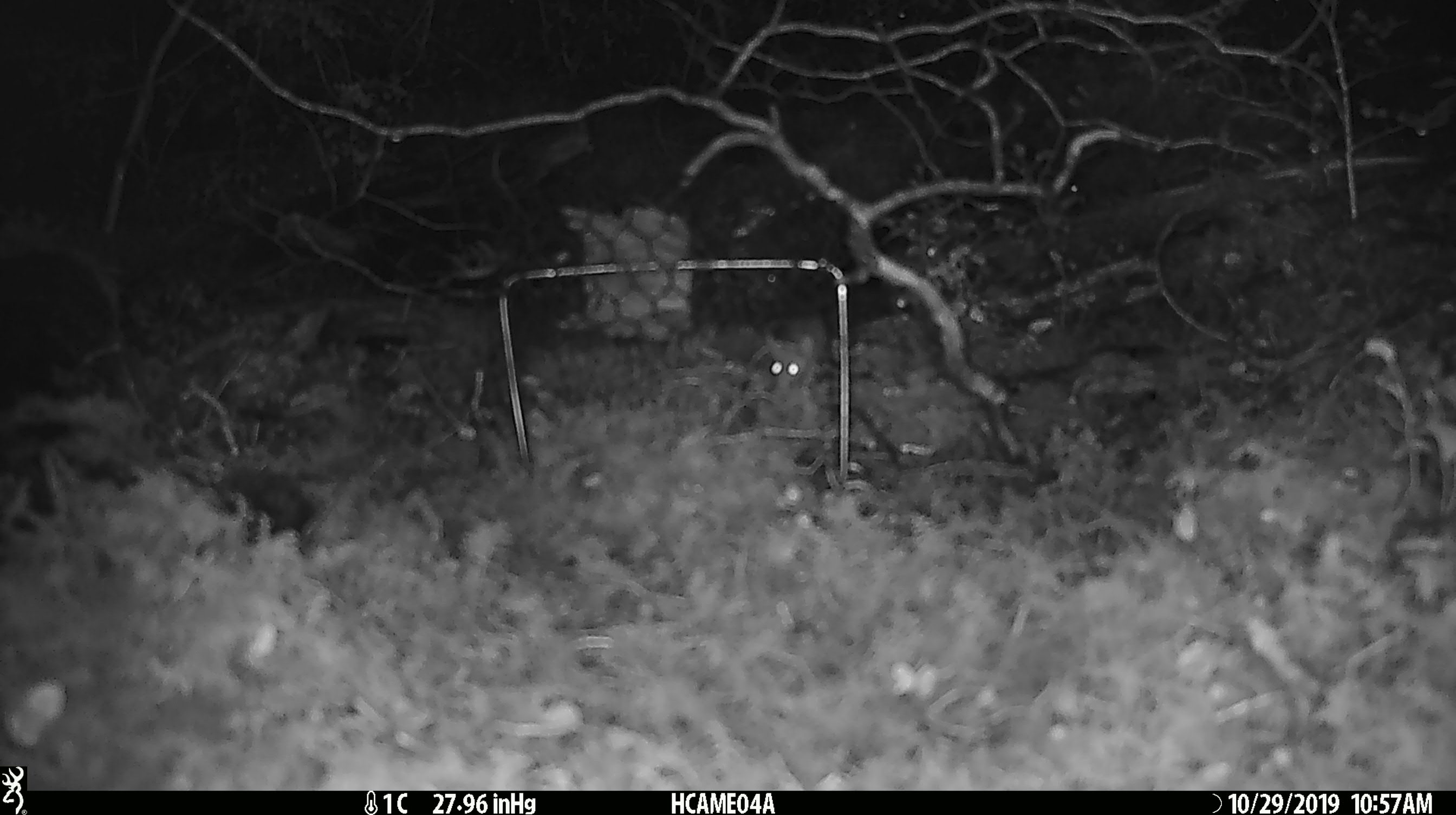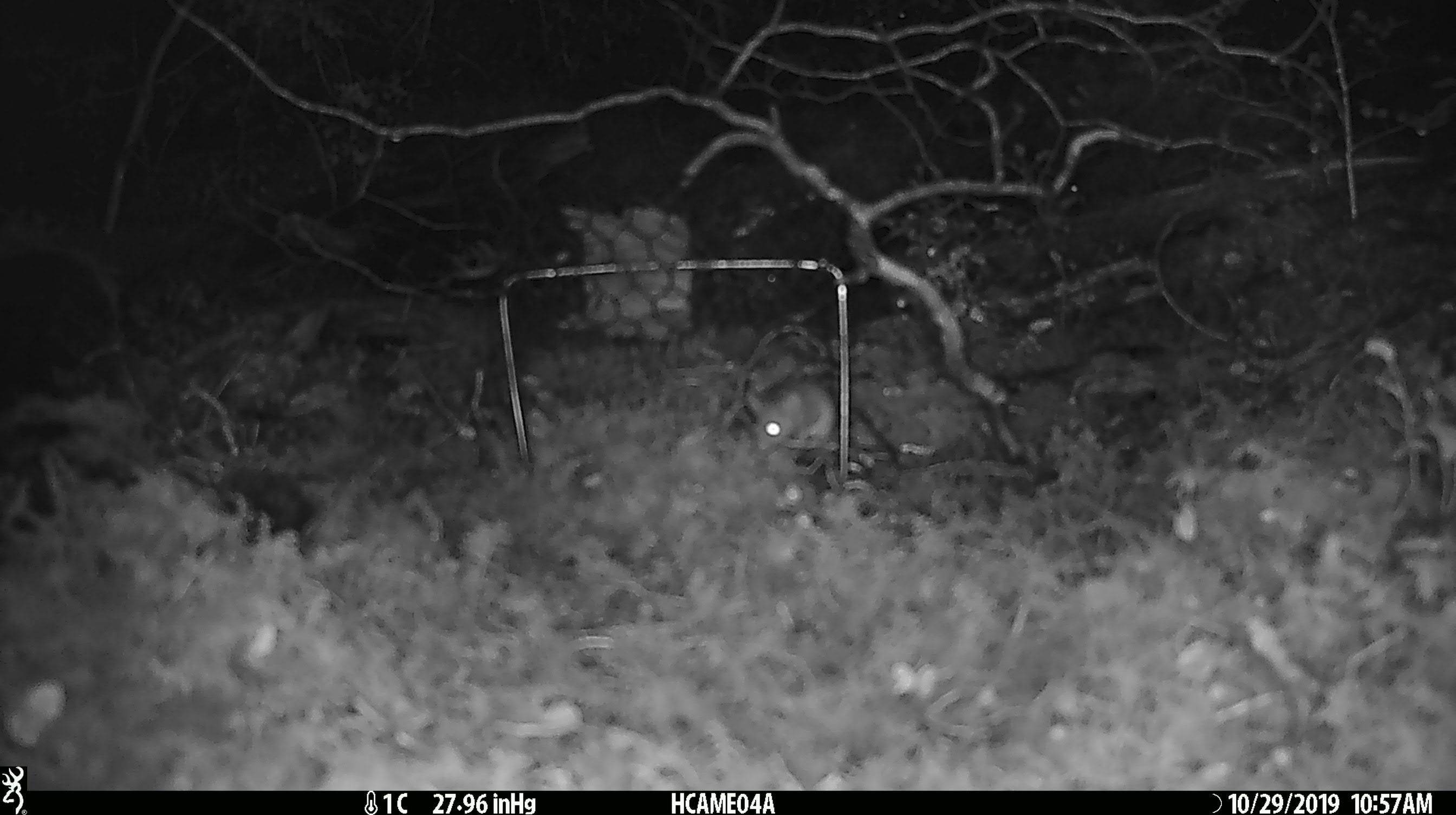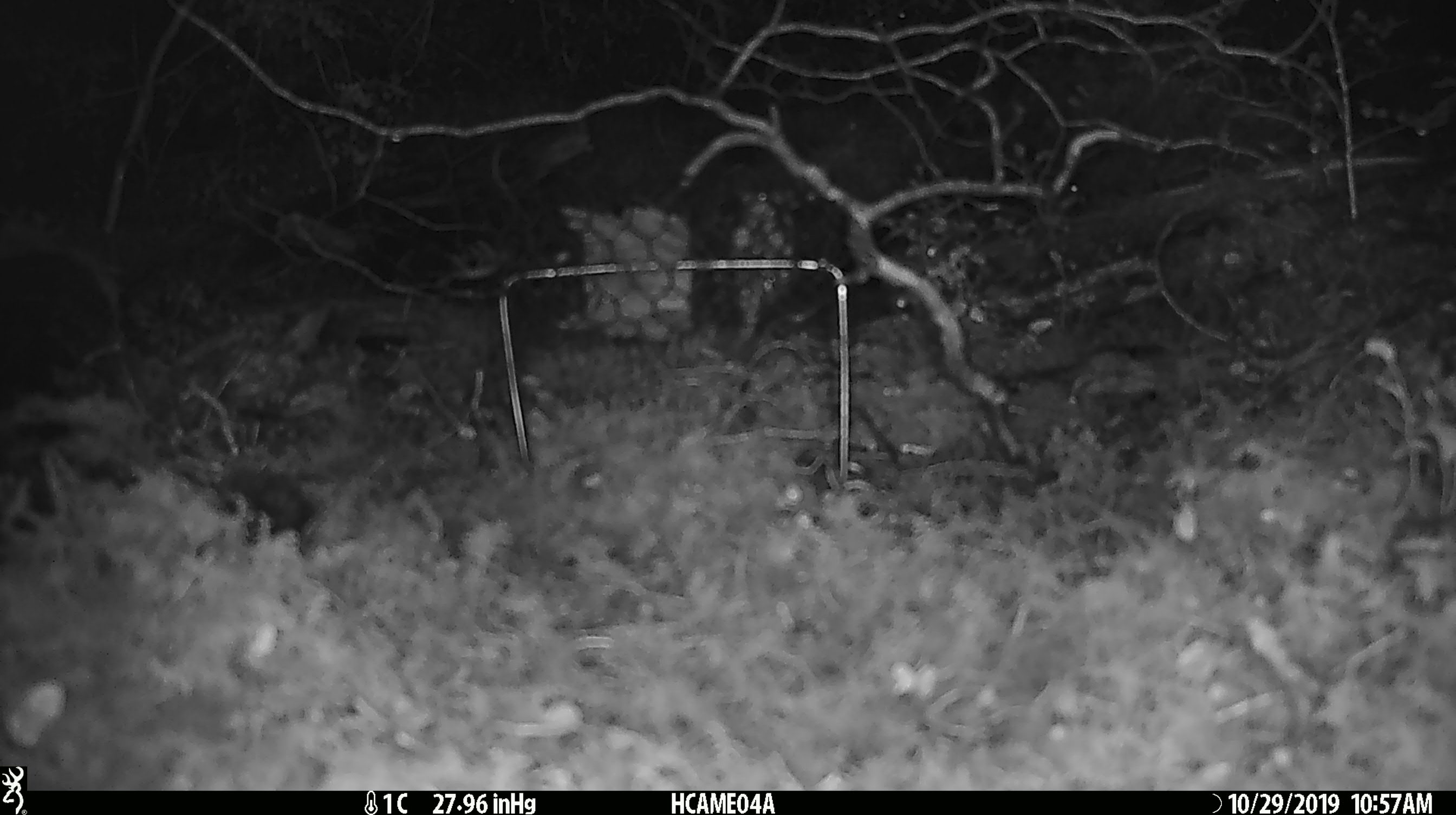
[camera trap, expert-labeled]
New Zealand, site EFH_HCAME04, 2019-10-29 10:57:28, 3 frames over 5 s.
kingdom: Animalia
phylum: Chordata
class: Mammalia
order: Rodentia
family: Muridae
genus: Mus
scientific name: Mus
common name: mouse